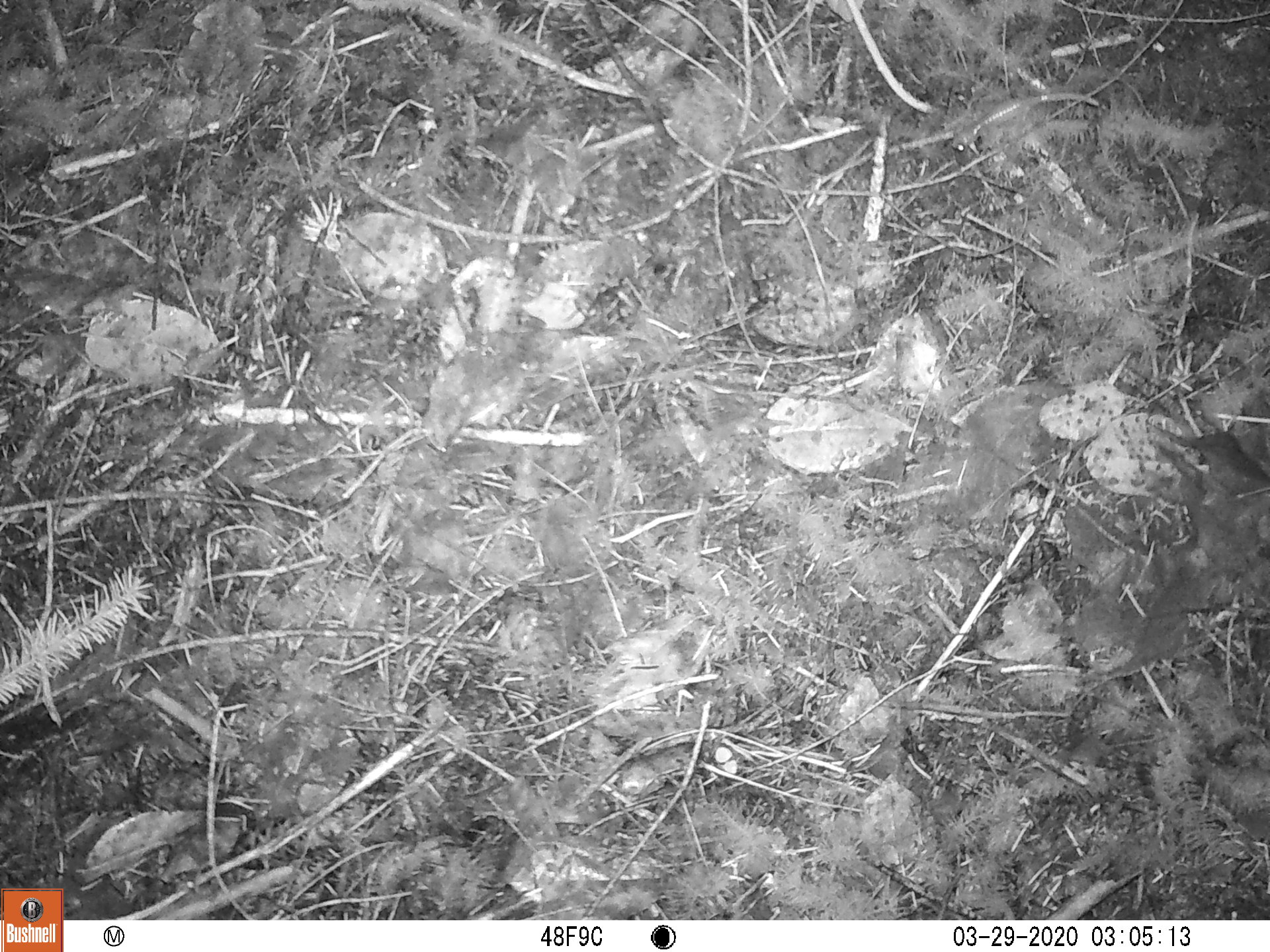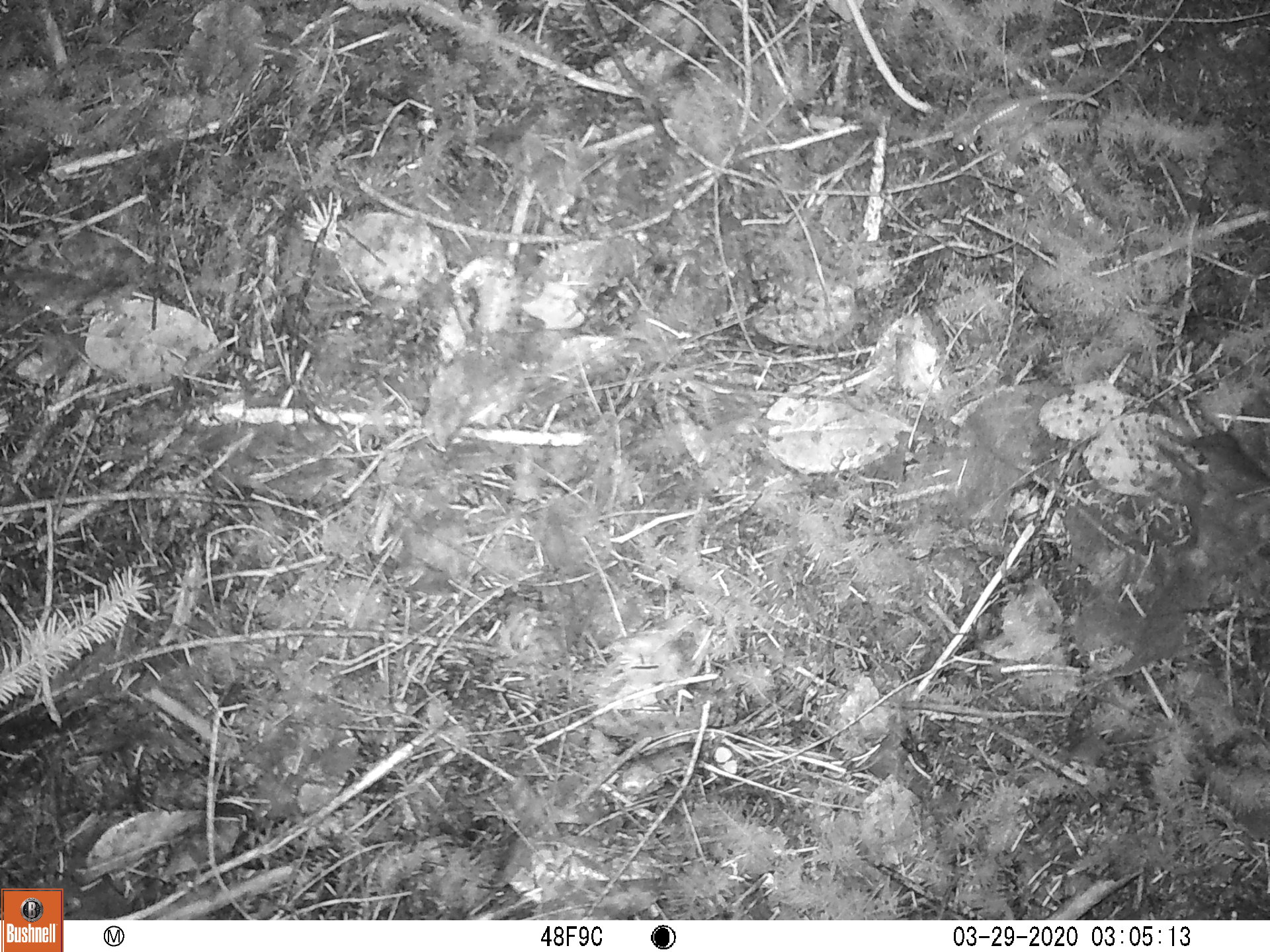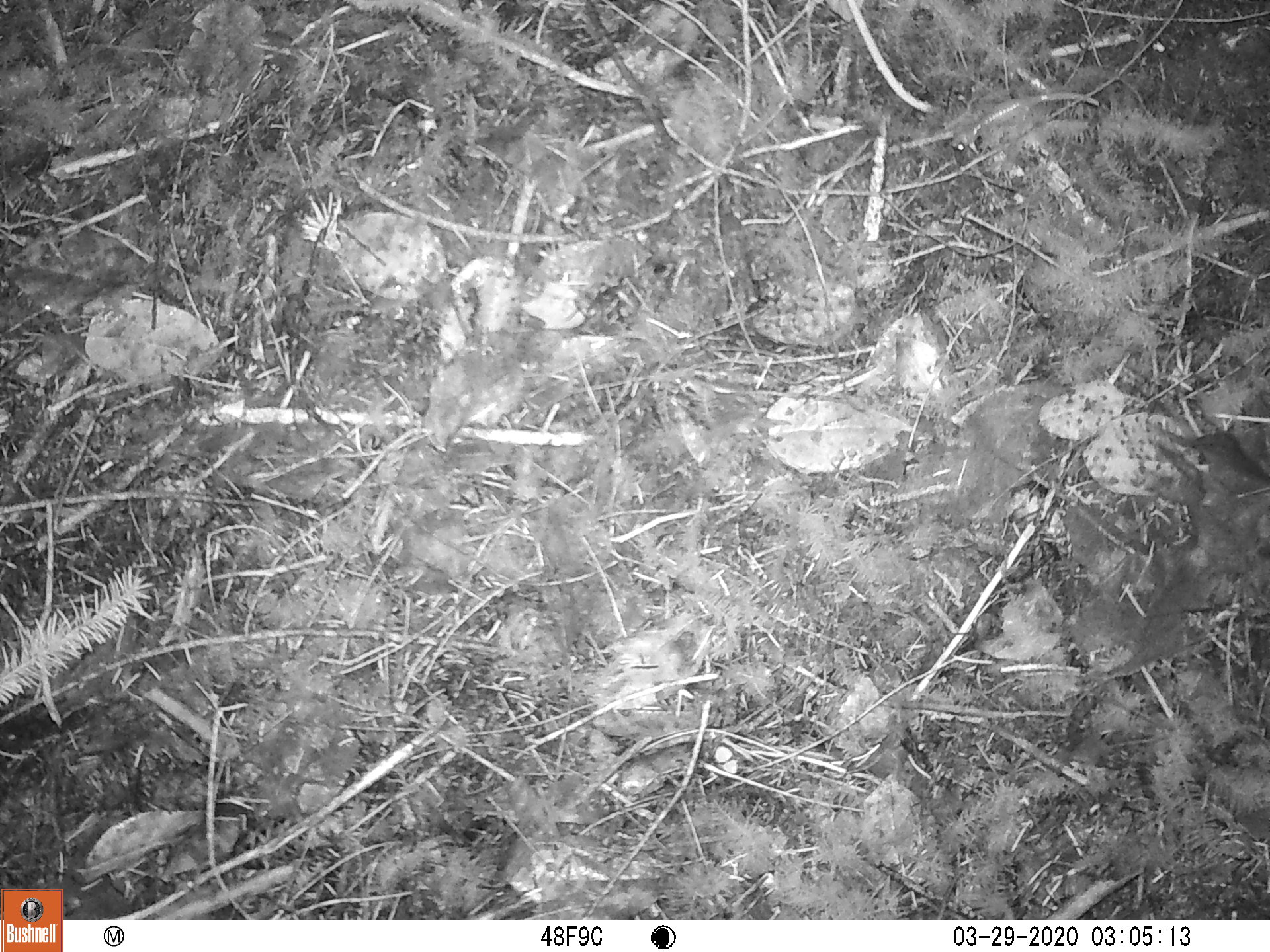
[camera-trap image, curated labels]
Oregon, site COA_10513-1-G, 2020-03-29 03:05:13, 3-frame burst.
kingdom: Animalia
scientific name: Animalia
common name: reptile or amphibian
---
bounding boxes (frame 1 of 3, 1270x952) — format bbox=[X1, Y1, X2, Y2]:
reptile or amphibian: bbox=[950, 83, 1100, 152]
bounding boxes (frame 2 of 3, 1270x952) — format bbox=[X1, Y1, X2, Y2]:
reptile or amphibian: bbox=[950, 88, 1111, 152]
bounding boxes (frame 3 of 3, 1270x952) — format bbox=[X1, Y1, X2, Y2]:
reptile or amphibian: bbox=[944, 88, 1104, 152]